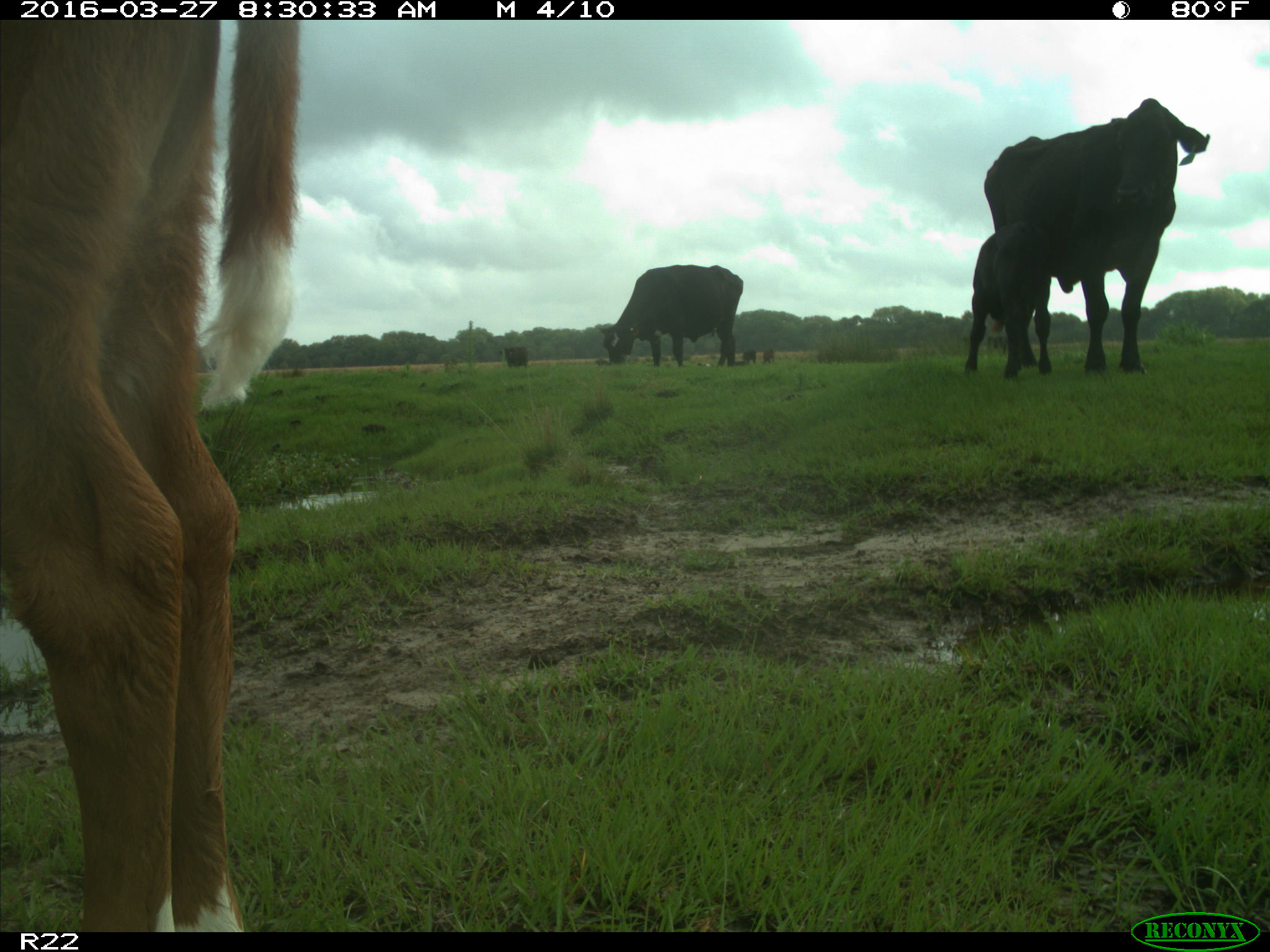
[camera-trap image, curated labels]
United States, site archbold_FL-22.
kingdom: Animalia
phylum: Chordata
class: Mammalia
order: Artiodactyla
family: Bovidae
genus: Bos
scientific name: Bos taurus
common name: domestic cow